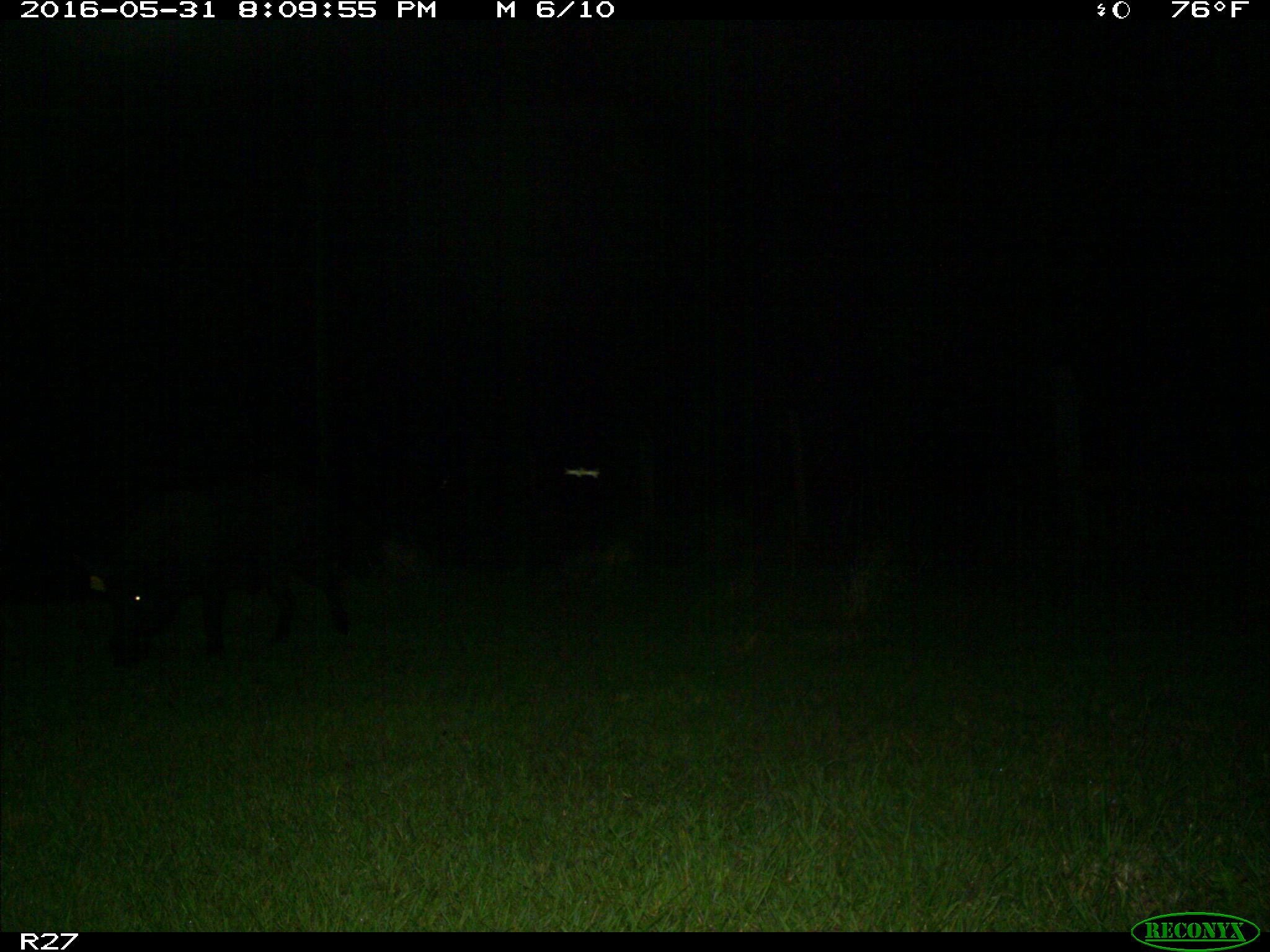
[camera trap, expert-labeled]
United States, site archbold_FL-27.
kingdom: Animalia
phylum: Chordata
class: Mammalia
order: Artiodactyla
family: Suidae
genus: Sus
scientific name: Sus scrofa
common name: wild boar